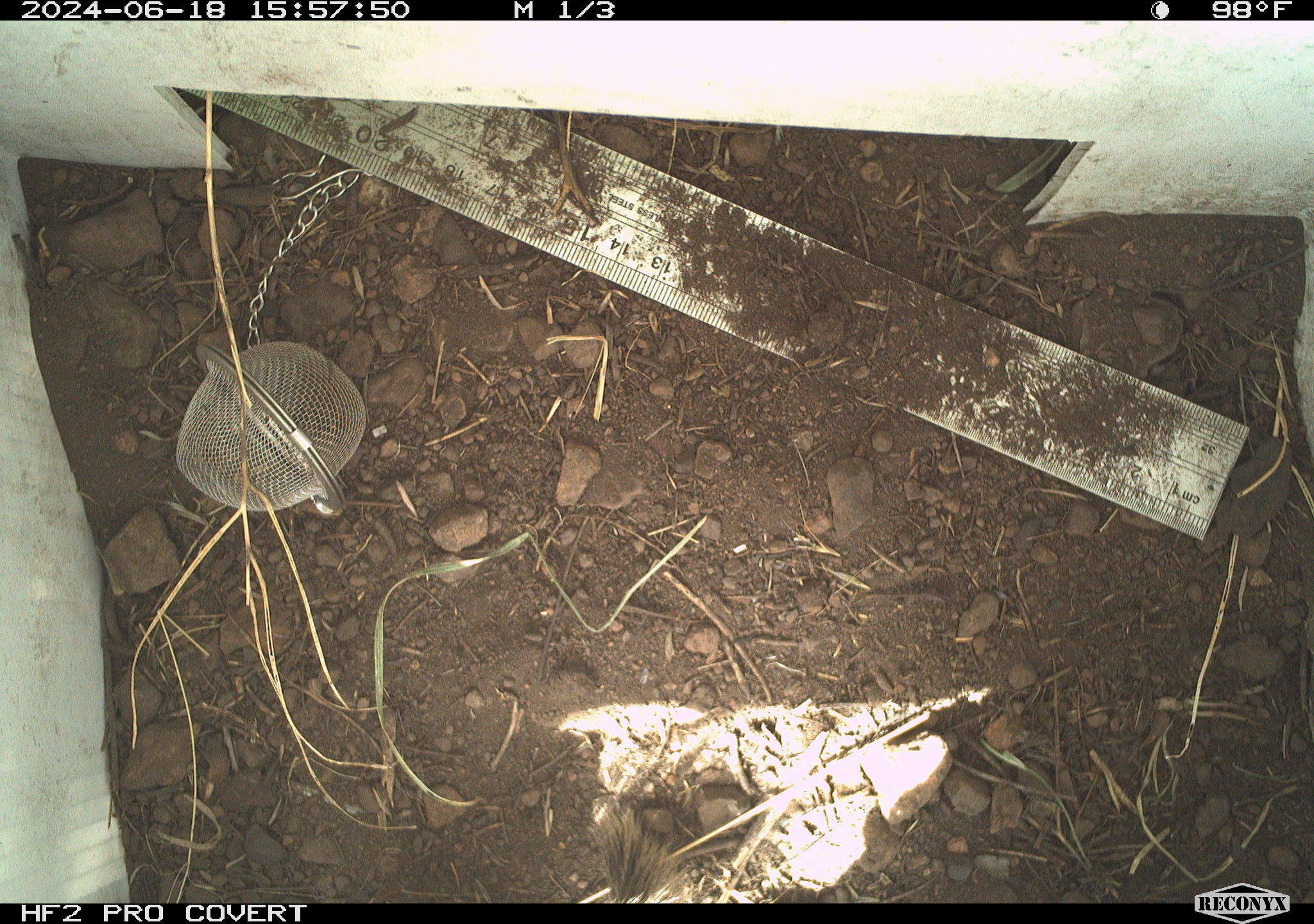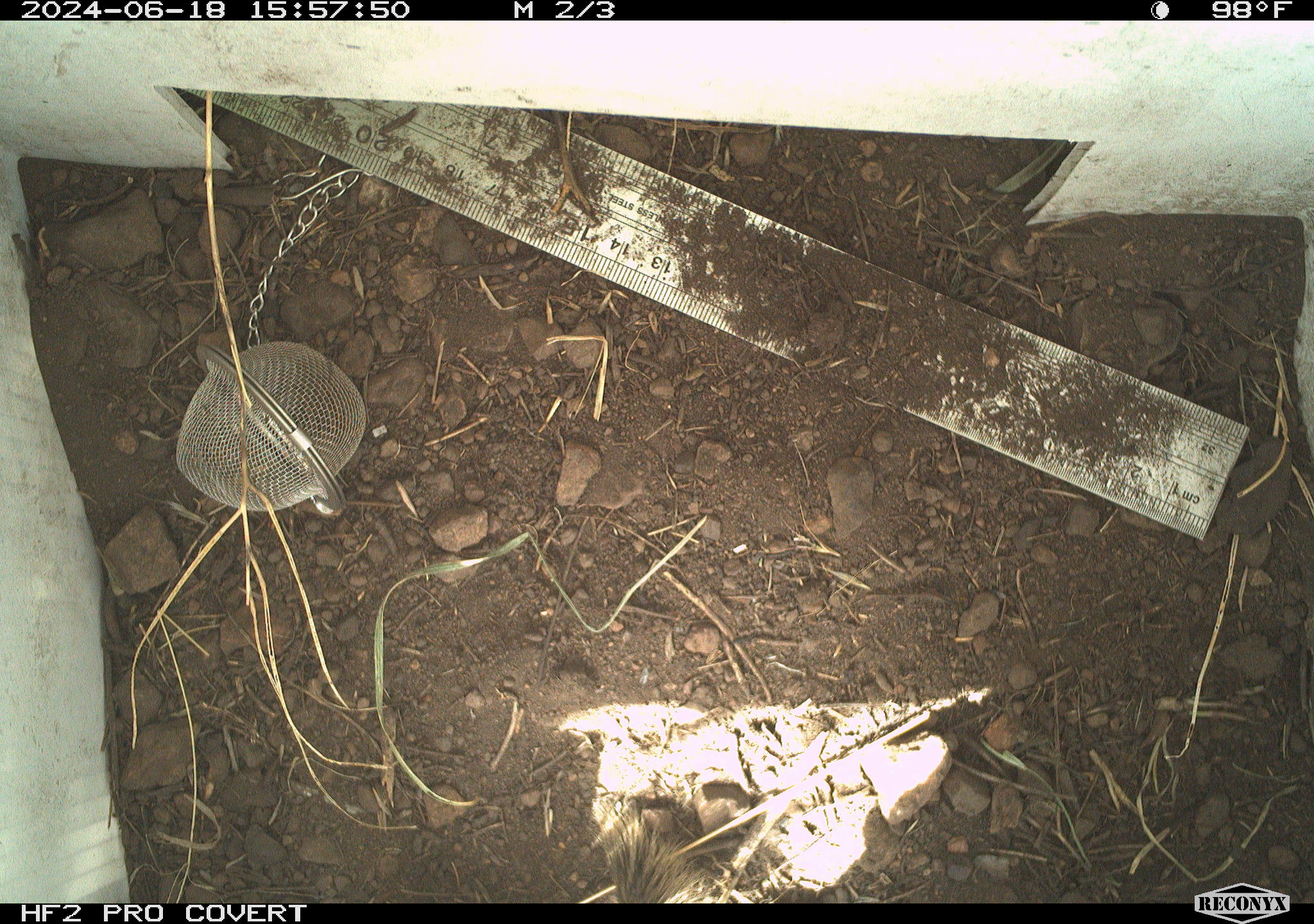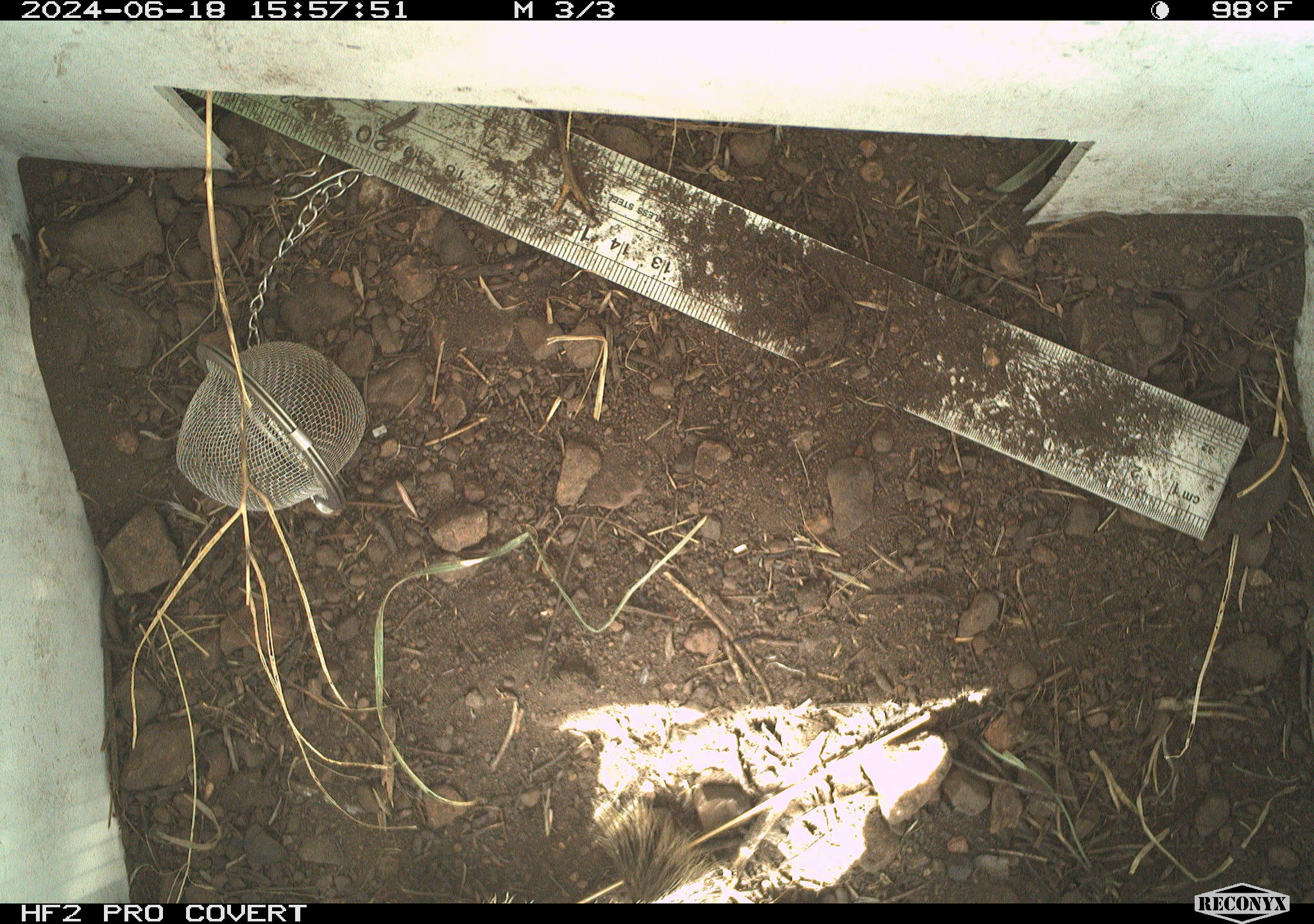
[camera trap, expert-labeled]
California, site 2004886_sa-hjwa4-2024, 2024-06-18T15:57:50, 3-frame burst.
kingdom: Animalia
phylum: Chordata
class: Mammalia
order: Rodentia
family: Sciuridae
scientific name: Sciuridae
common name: squirrels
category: sciuridae family